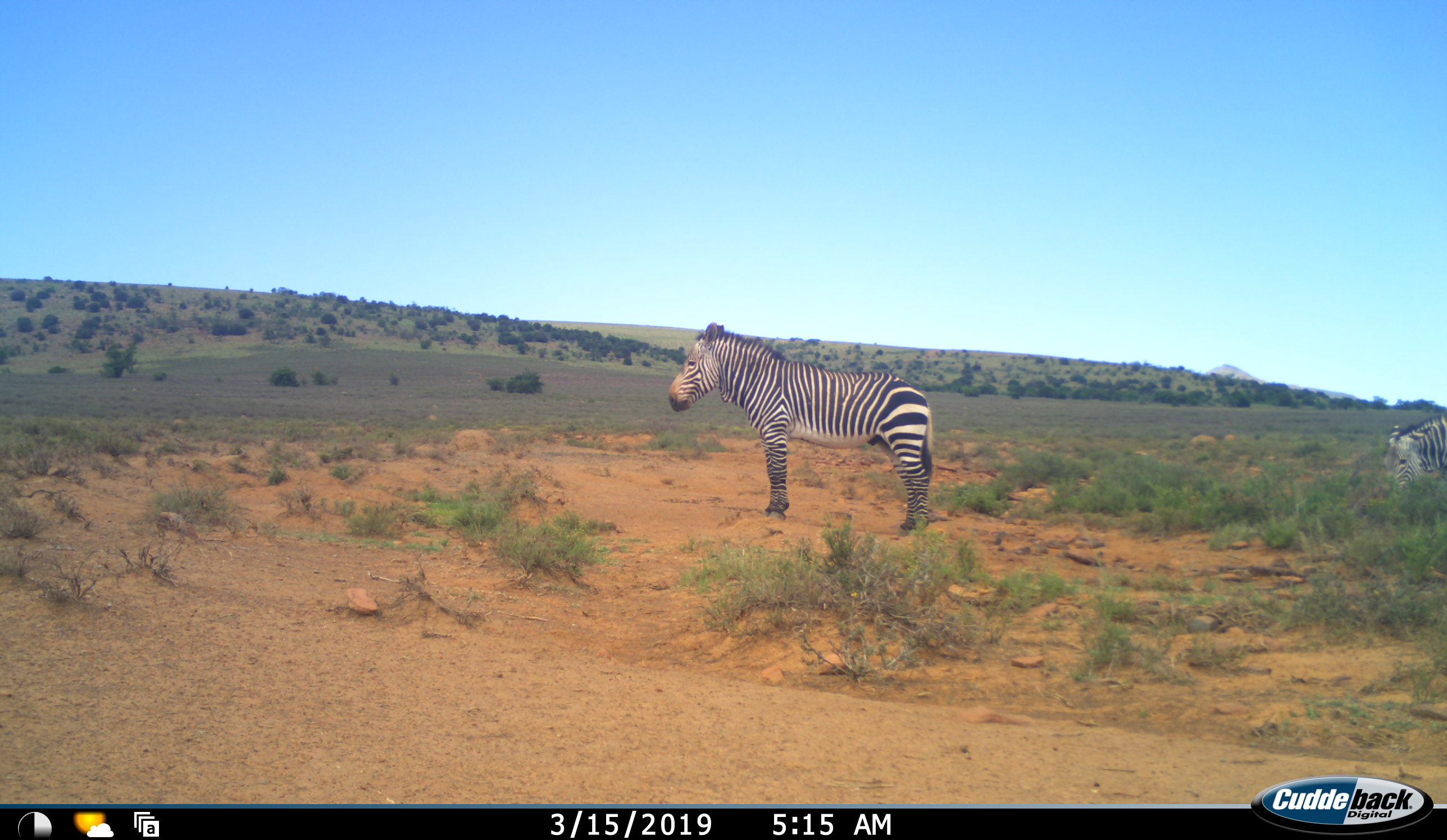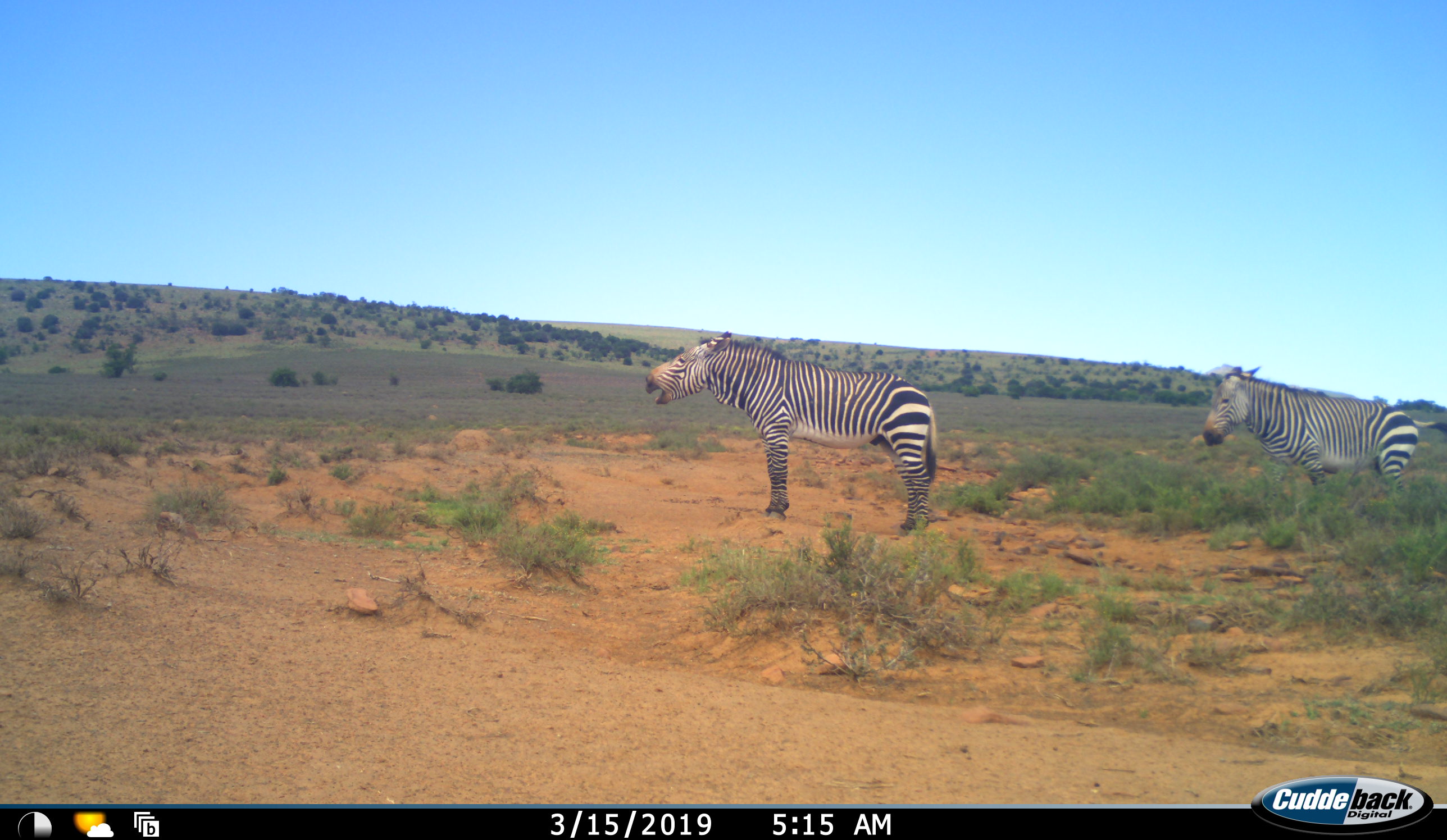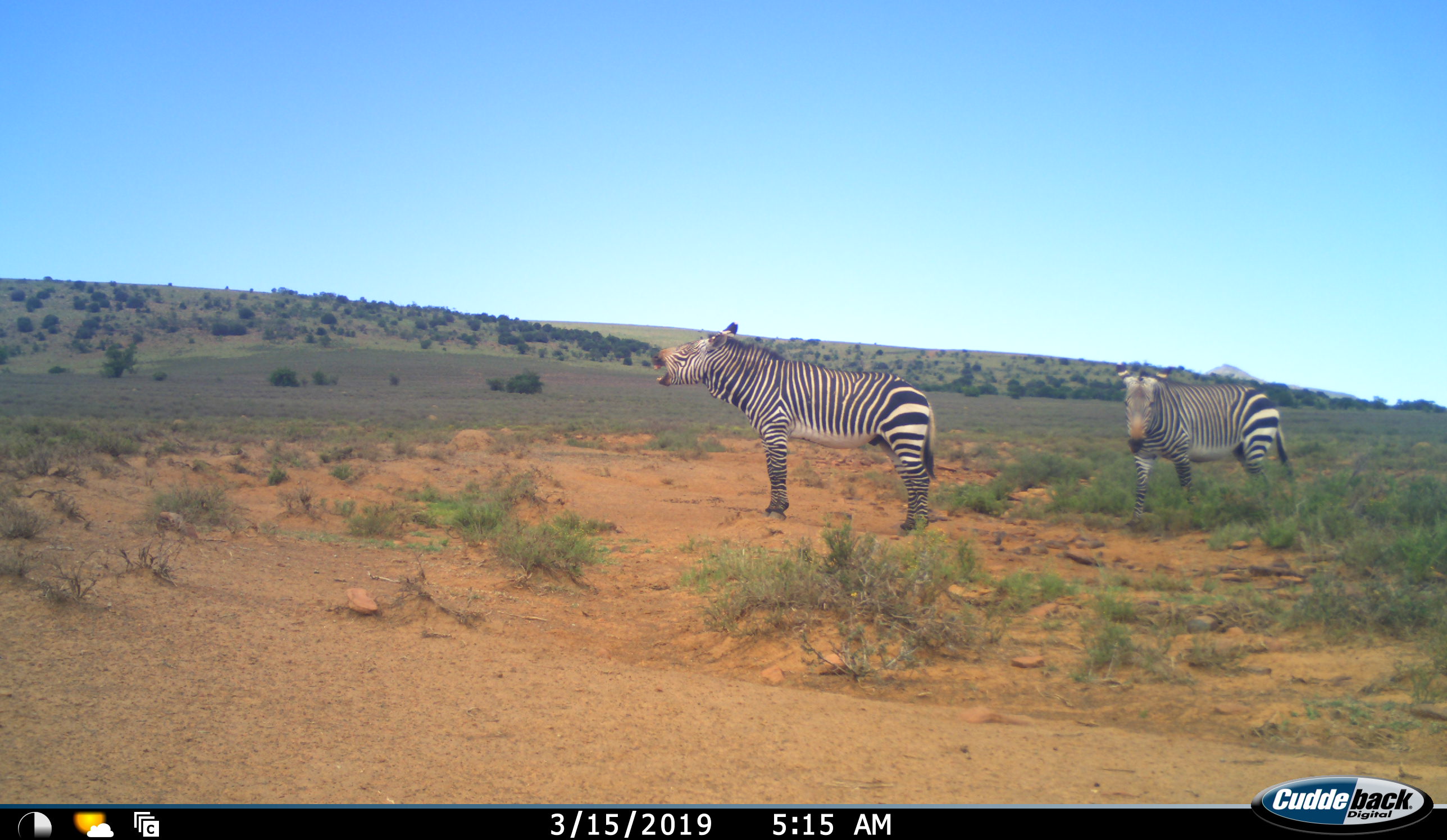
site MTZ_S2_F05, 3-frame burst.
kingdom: Animalia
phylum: Chordata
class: Mammalia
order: Perissodactyla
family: Equidae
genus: Equus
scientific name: Equus zebra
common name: mountain zebra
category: zebramountain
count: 2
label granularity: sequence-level